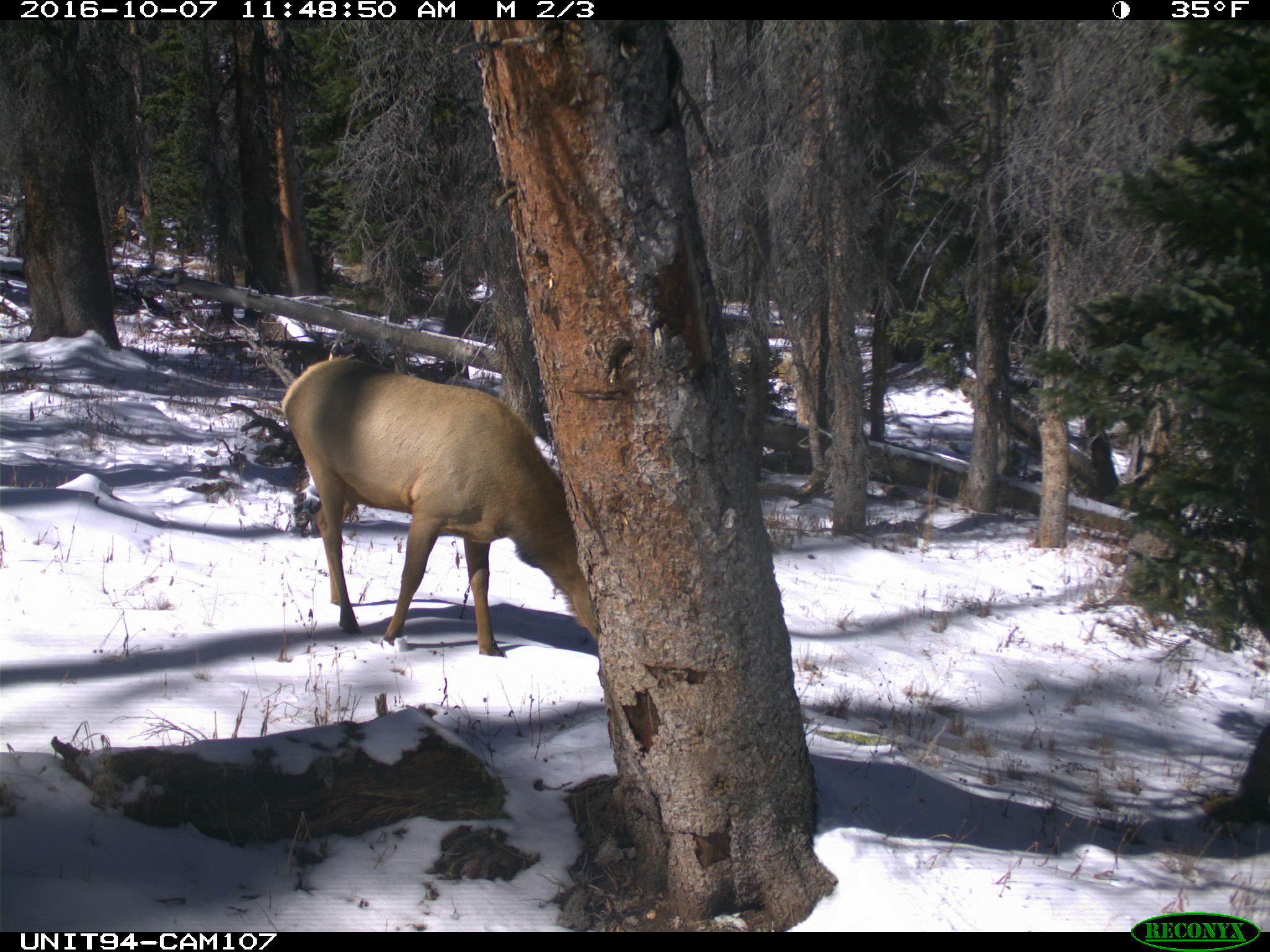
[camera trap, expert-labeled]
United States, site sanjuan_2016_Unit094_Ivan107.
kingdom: Animalia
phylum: Chordata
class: Mammalia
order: Artiodactyla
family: Cervidae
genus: Cervus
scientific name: Cervus elaphus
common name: red deer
Cervus elaphus (red deer).